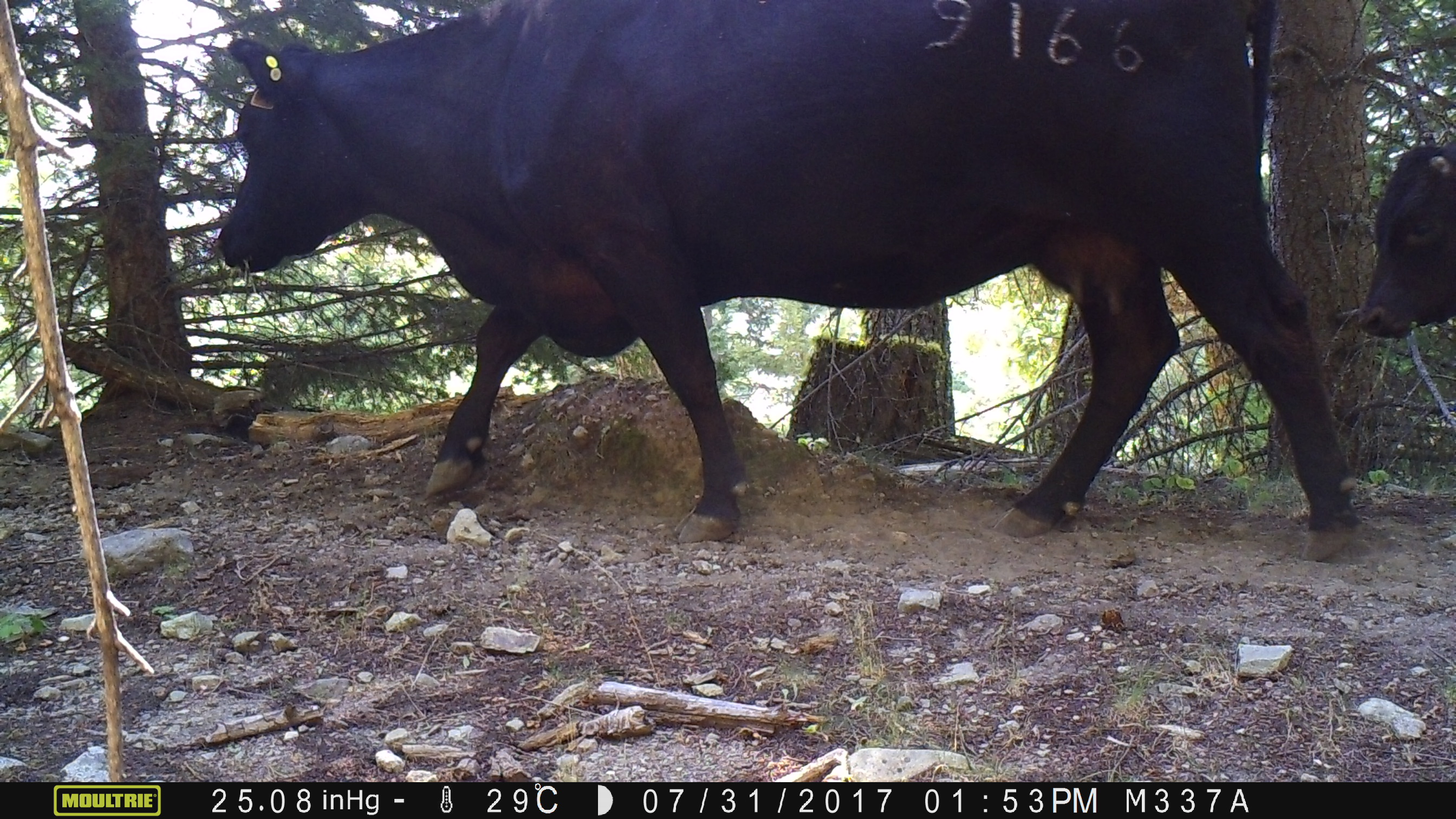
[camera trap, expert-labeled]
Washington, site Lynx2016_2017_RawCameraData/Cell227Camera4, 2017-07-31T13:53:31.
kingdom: Animalia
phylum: Chordata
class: Mammalia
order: Artiodactyla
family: Bovidae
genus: Bos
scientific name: Bos taurus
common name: domestic cattle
Domestic cattle (Bos taurus). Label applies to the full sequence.